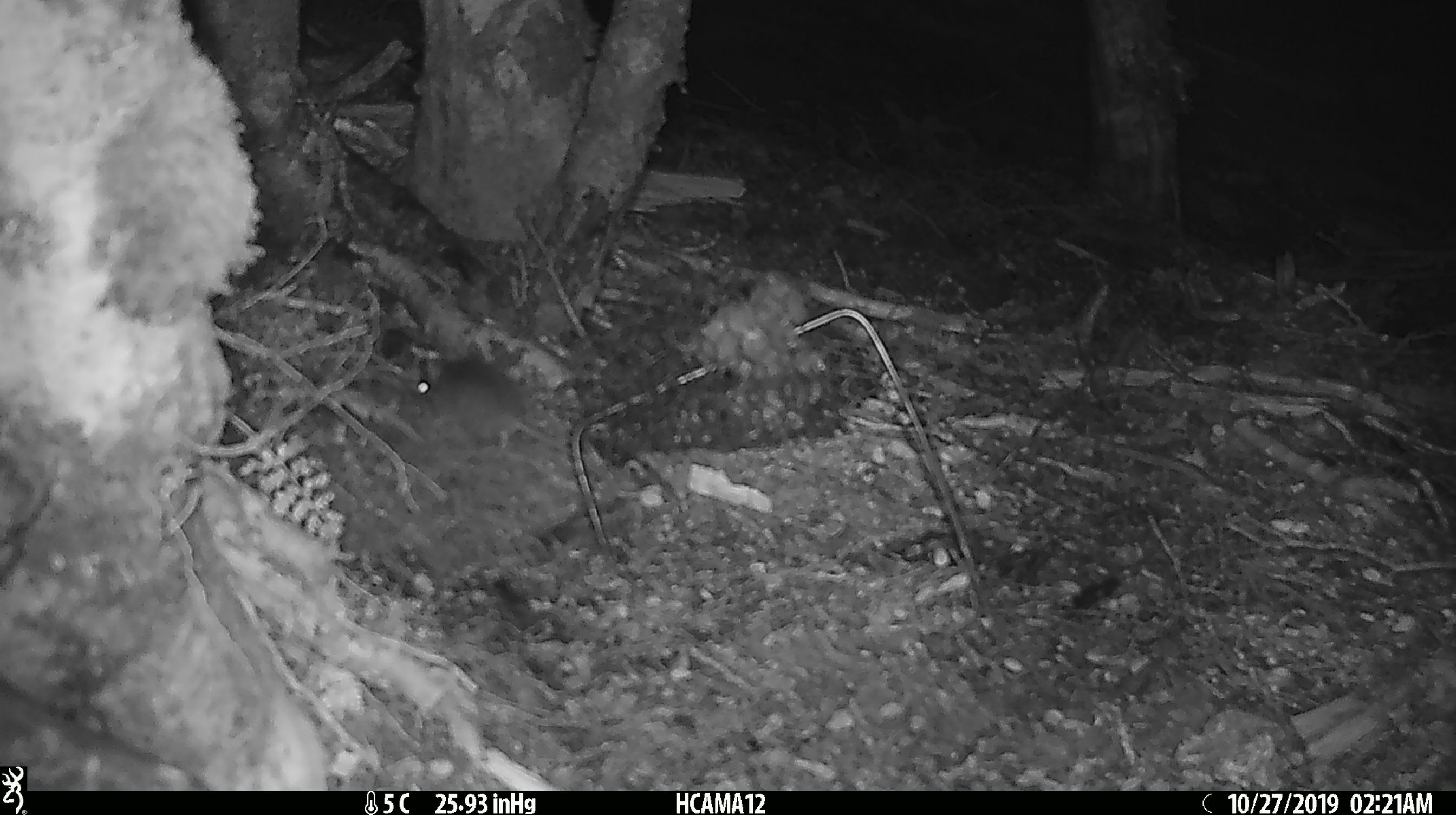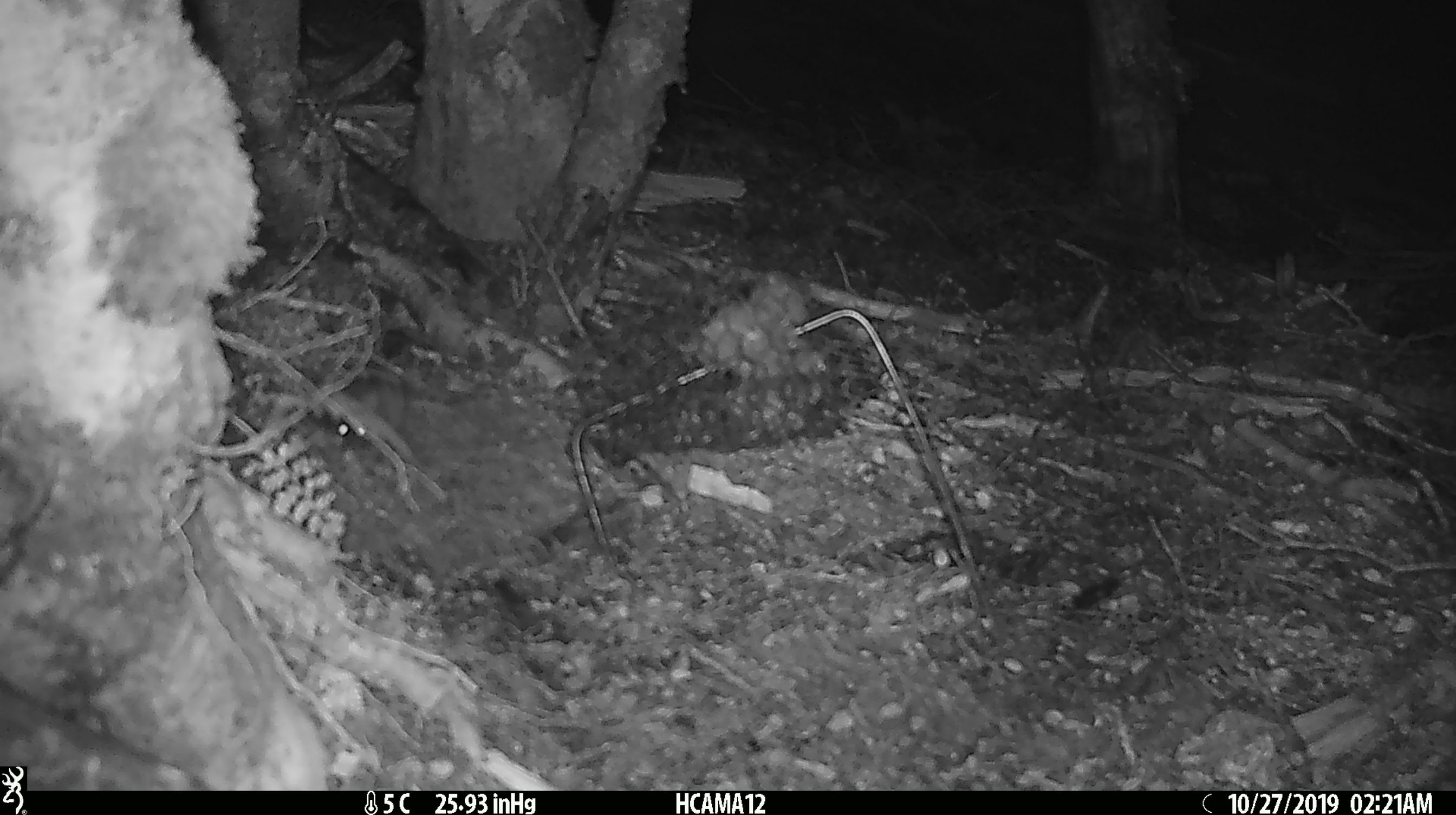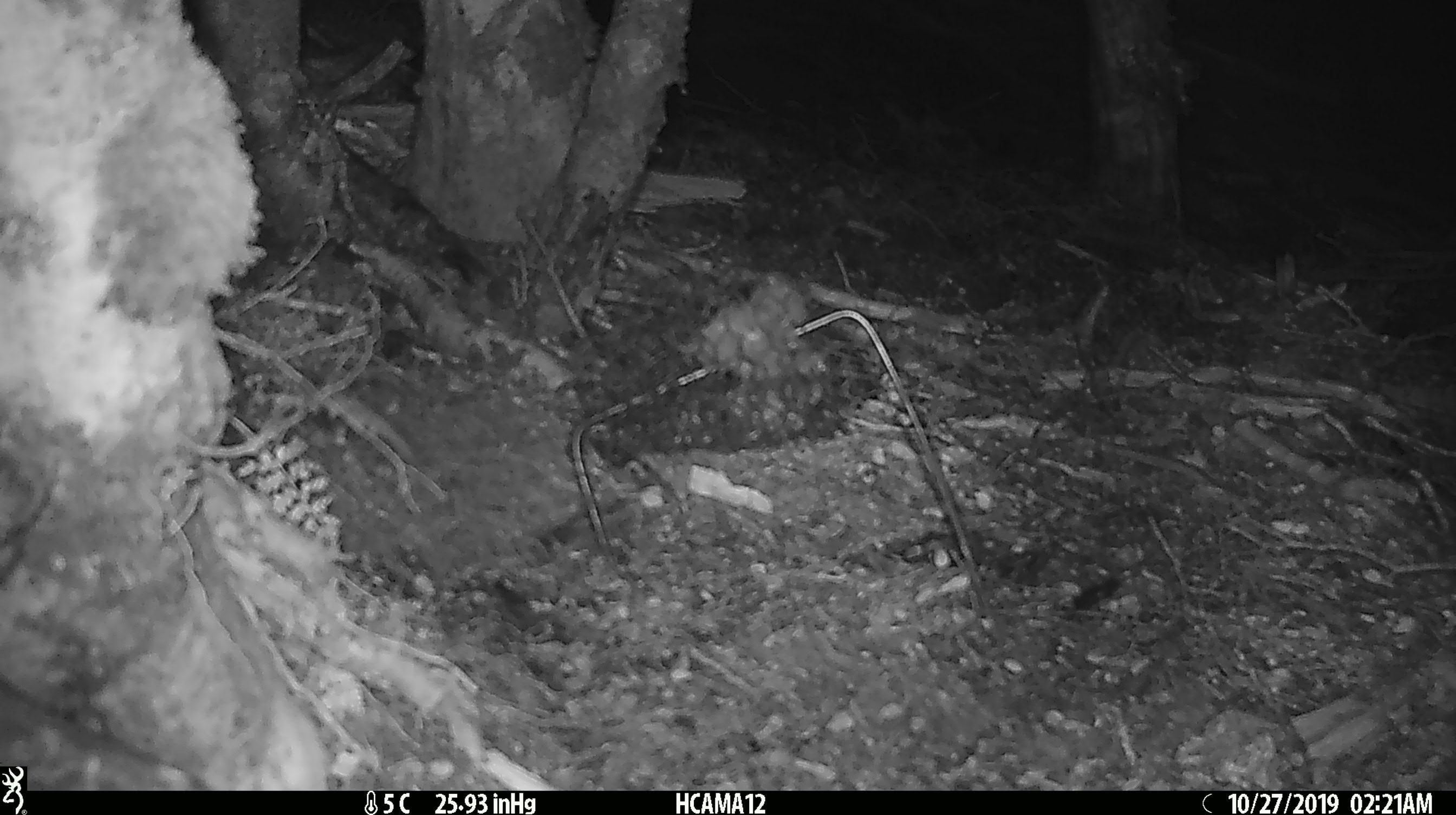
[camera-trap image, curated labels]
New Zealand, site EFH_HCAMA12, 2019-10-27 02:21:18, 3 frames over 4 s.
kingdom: Animalia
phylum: Chordata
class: Mammalia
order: Rodentia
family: Muridae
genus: Mus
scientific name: Mus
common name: mouse